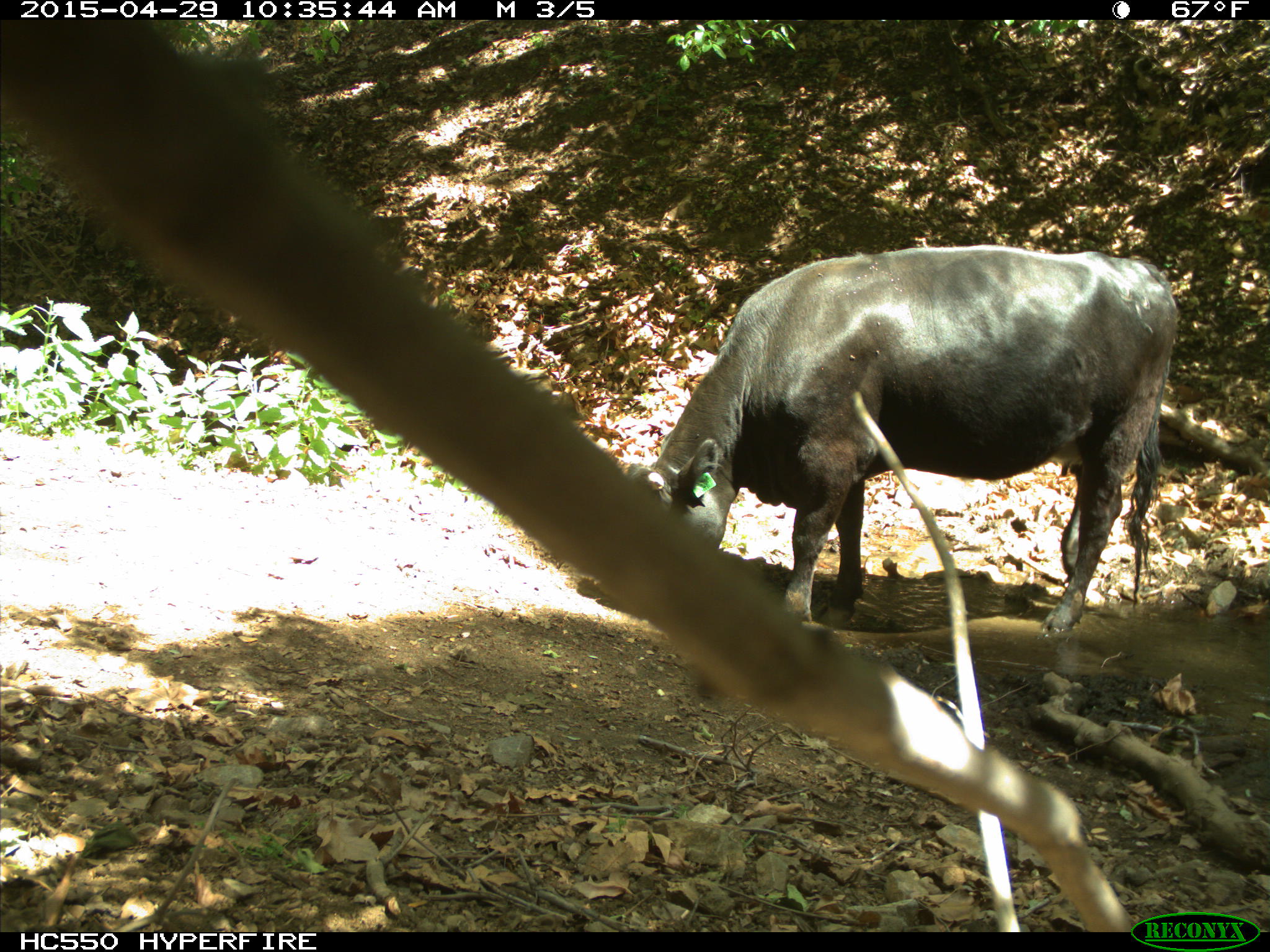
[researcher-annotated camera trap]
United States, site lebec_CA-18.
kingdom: Animalia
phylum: Chordata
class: Mammalia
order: Artiodactyla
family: Bovidae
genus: Bos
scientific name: Bos taurus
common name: domestic cow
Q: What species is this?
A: Bos taurus (domestic cow).